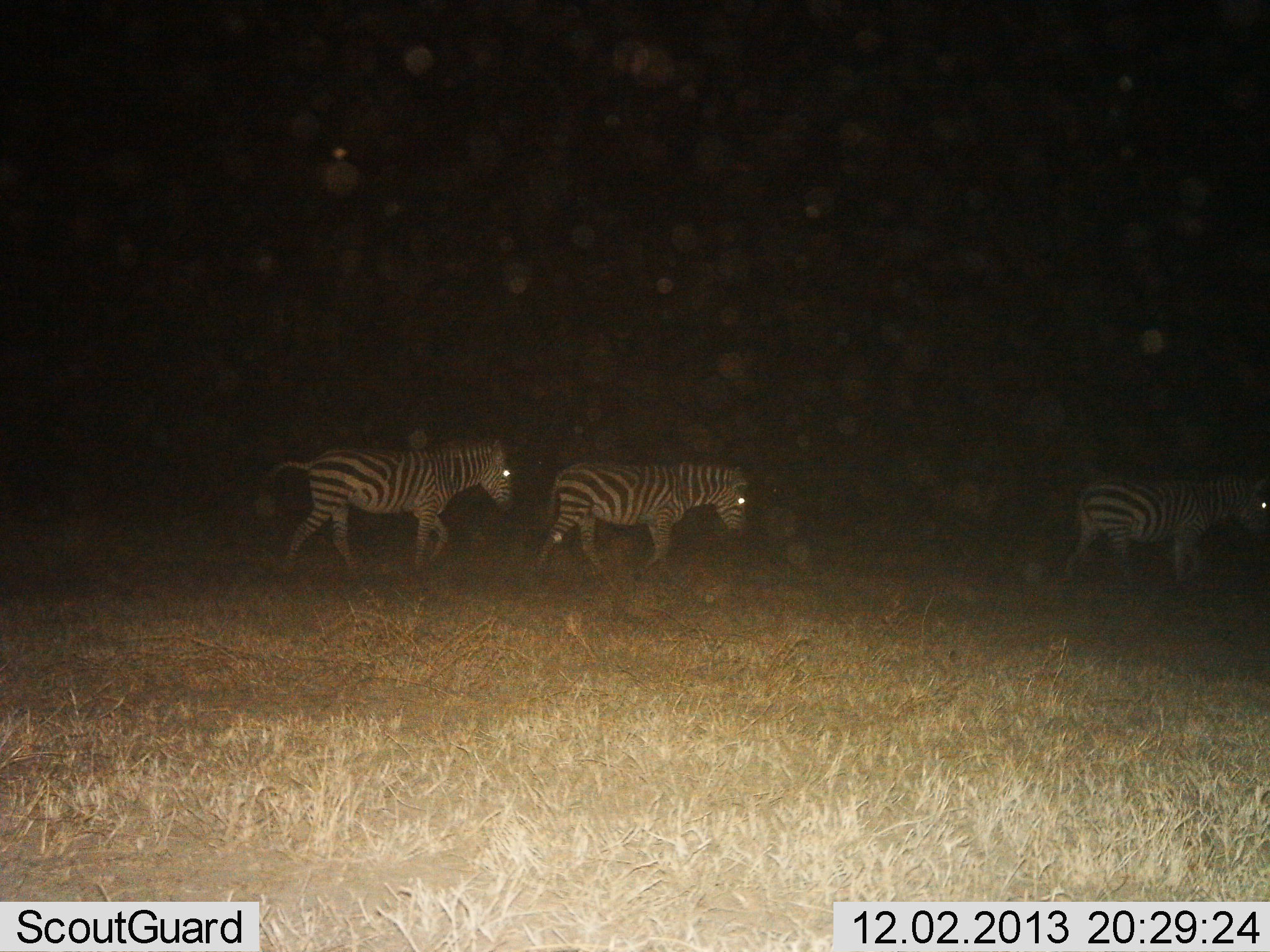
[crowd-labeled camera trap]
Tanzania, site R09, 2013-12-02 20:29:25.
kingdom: Animalia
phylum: Chordata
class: Mammalia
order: Perissodactyla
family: Equidae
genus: Equus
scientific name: Equus quagga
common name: plains zebra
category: zebra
Zebra (plains zebra) (Equus quagga), count 3. Behavior (volunteer vote fractions): standing 10%, resting 0%, moving 90%, interacting 0%. Young present (vote fraction): 0%. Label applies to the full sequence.